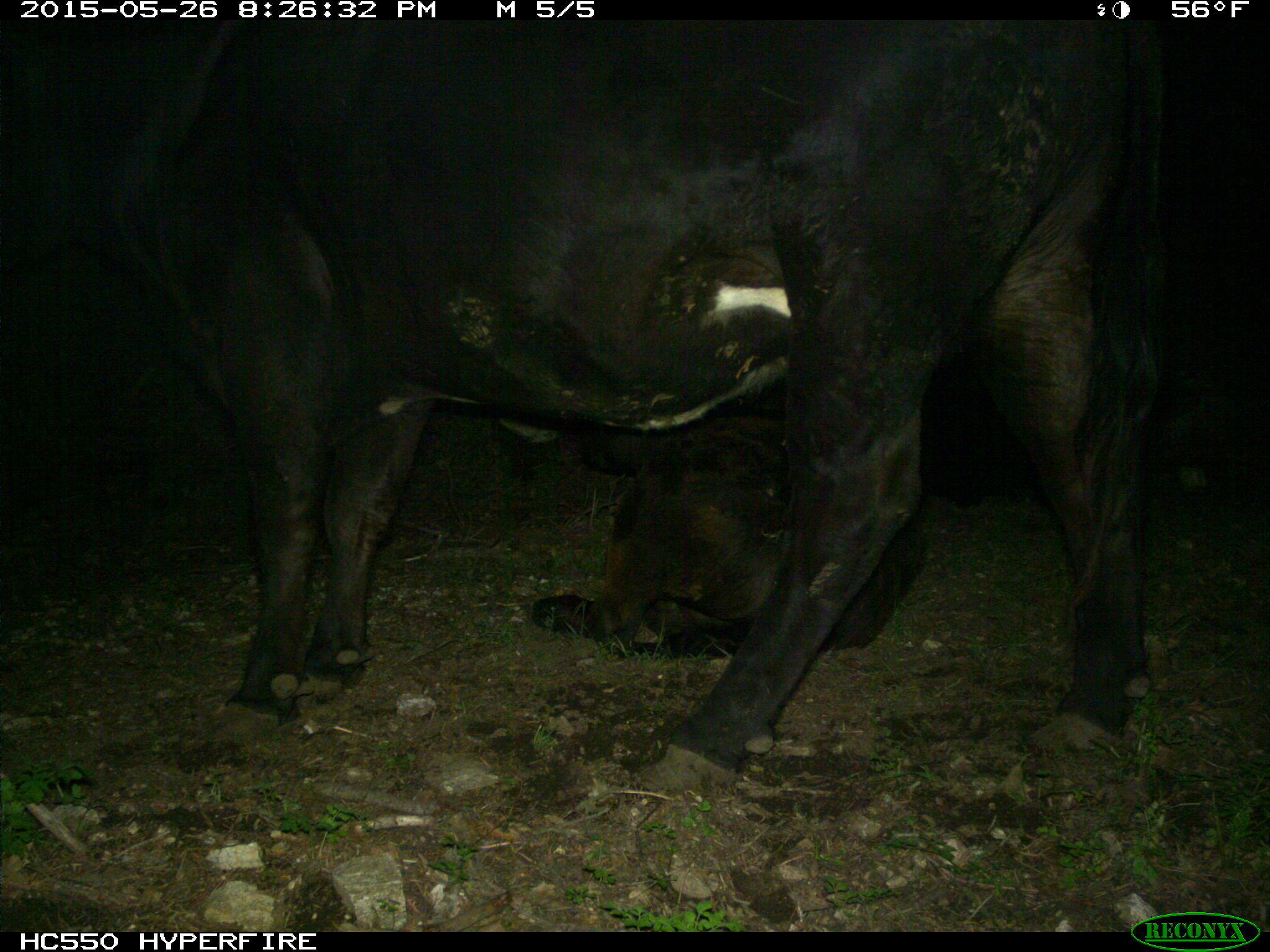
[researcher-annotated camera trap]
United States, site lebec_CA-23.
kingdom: Animalia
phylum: Chordata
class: Mammalia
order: Artiodactyla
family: Bovidae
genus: Bos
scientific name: Bos taurus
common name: domestic cow